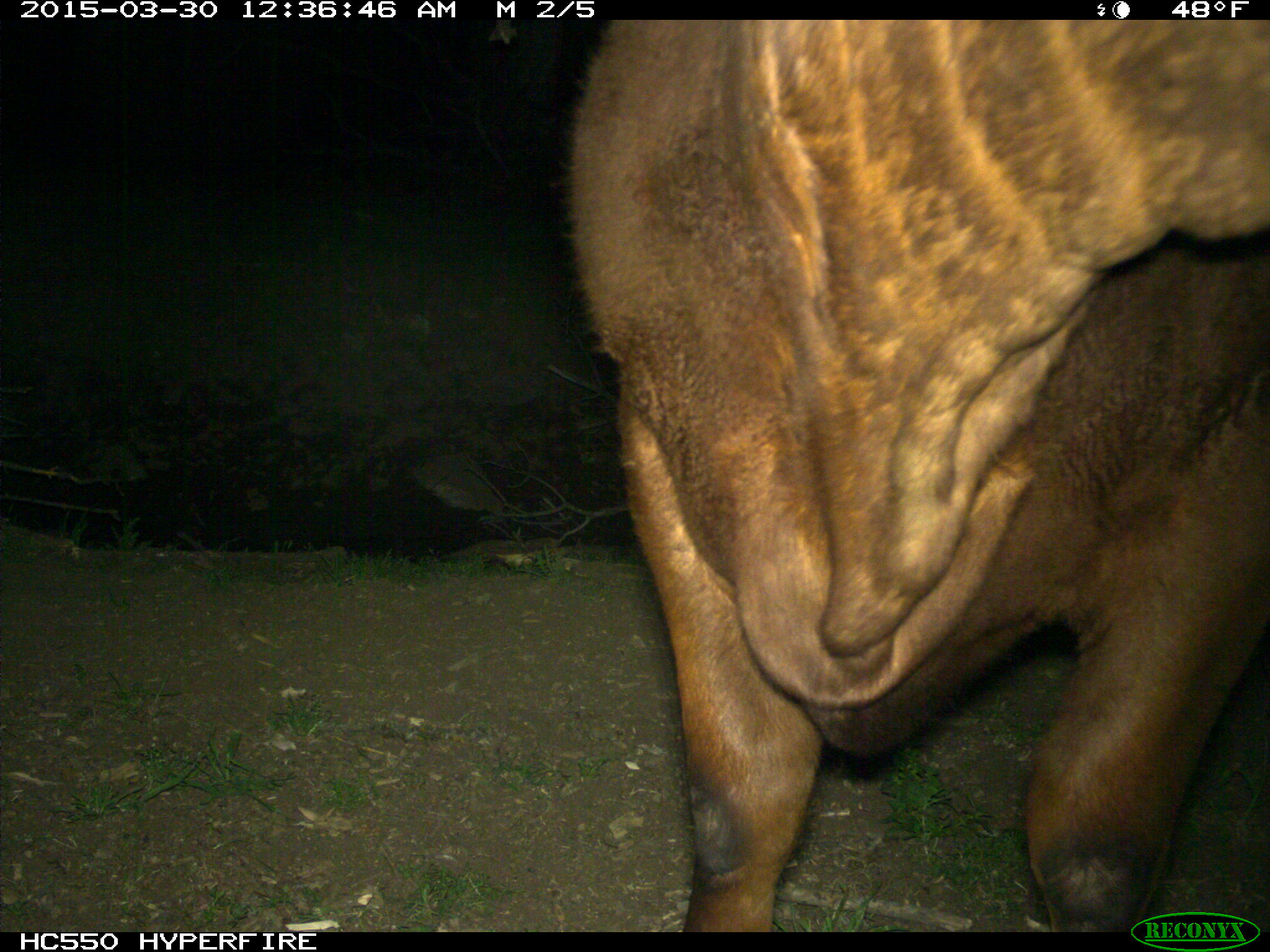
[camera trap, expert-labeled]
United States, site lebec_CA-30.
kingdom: Animalia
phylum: Chordata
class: Mammalia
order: Artiodactyla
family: Bovidae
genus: Bos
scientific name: Bos taurus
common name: domestic cow